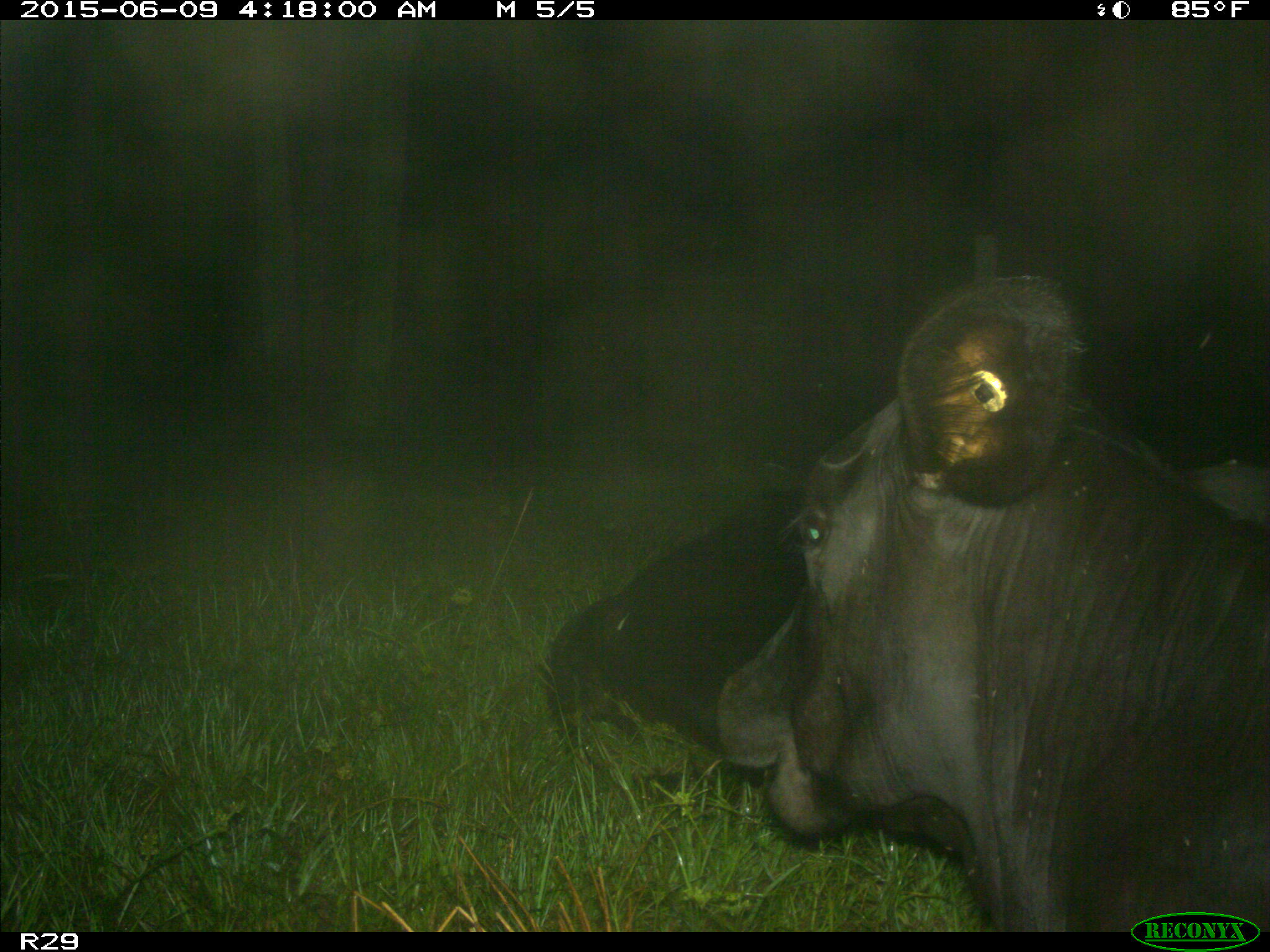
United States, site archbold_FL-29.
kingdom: Animalia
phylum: Chordata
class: Mammalia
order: Artiodactyla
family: Bovidae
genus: Bos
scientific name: Bos taurus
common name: domestic cow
Bos taurus (domestic cow).